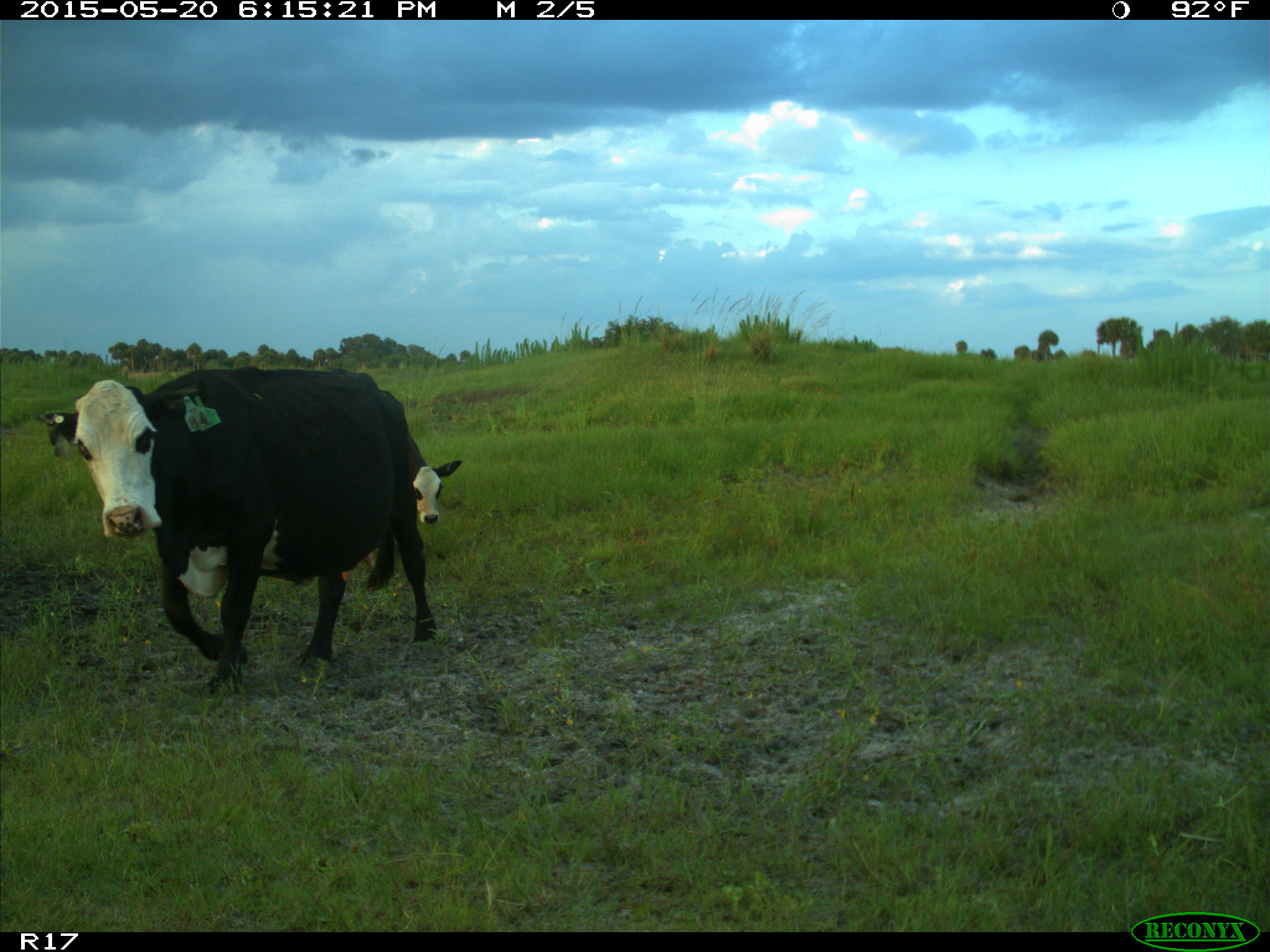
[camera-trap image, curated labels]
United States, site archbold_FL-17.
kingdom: Animalia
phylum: Chordata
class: Mammalia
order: Artiodactyla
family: Bovidae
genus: Bos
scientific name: Bos taurus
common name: domestic cow